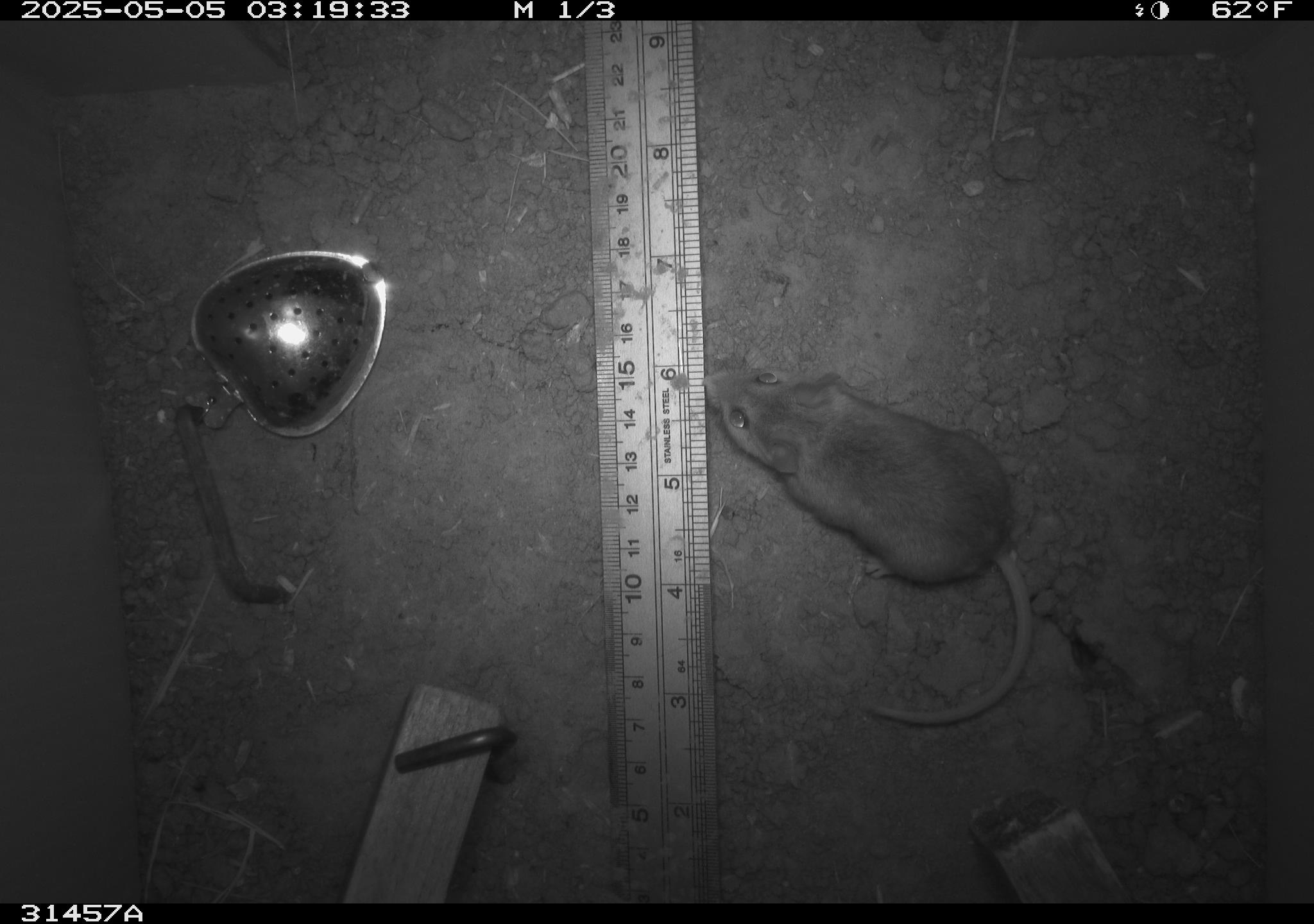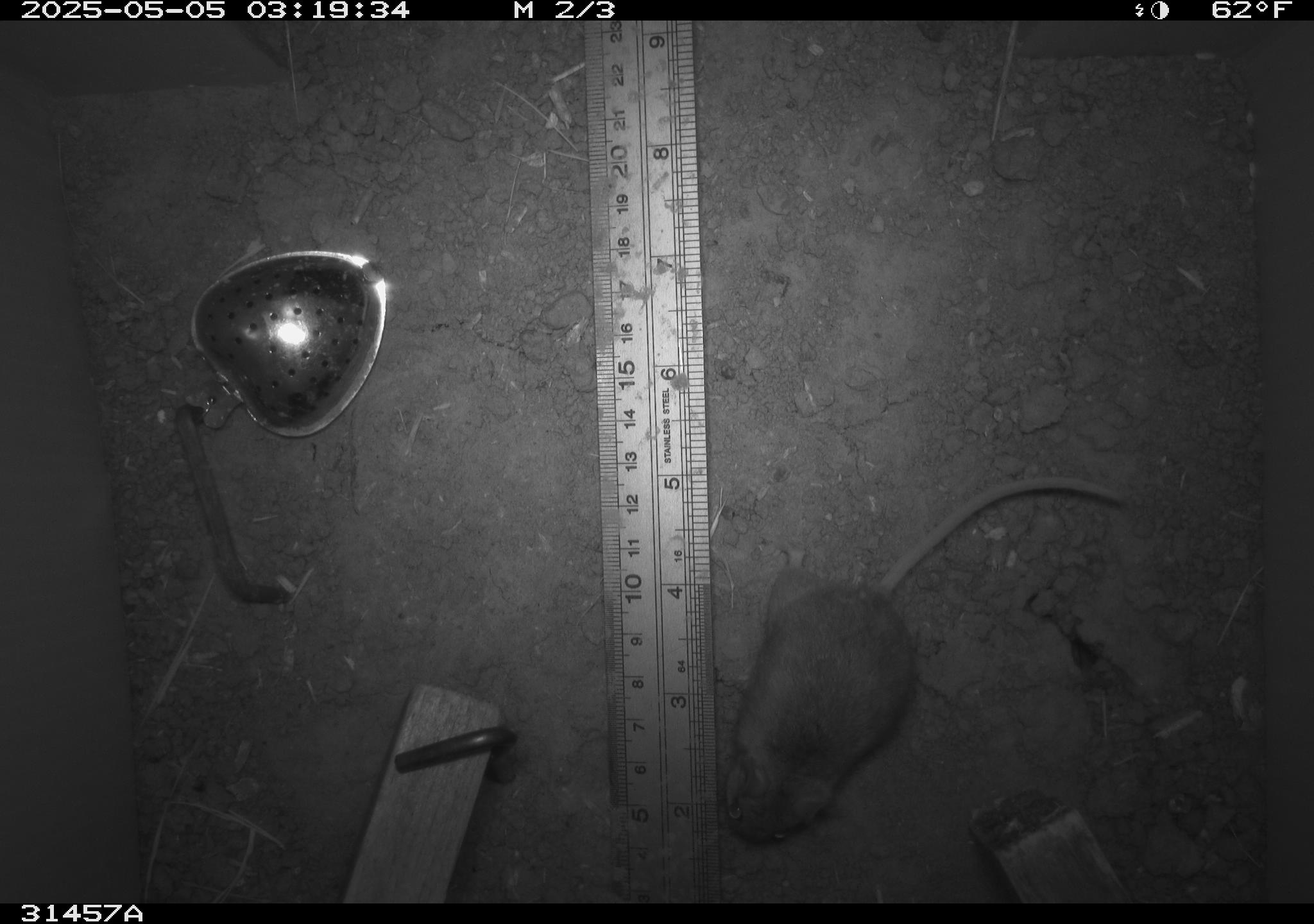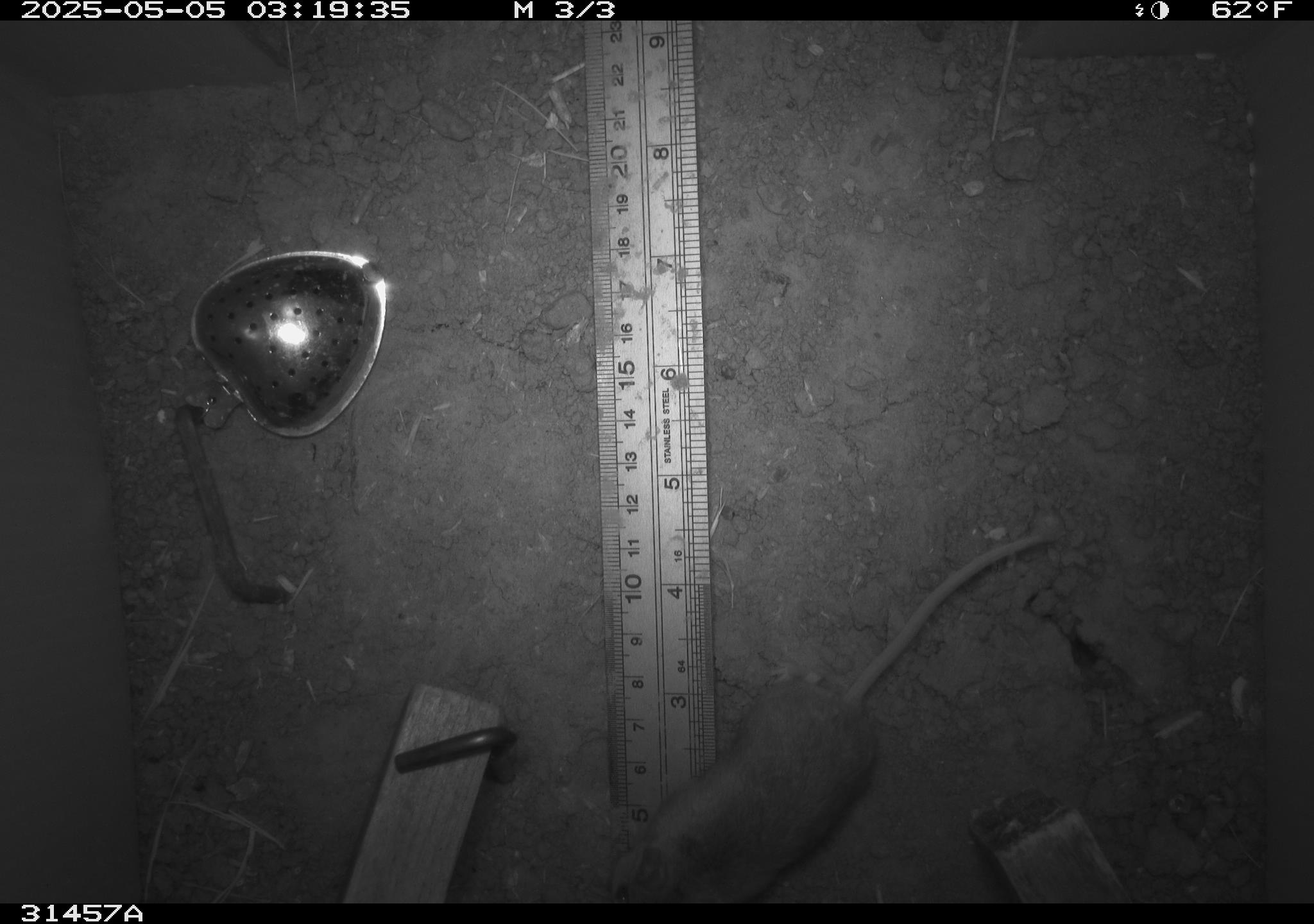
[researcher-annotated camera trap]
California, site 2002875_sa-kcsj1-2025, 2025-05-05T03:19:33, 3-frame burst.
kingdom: Animalia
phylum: Chordata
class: Mammalia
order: Rodentia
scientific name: Rodentia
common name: rodent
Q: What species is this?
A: Rodent (Rodentia).